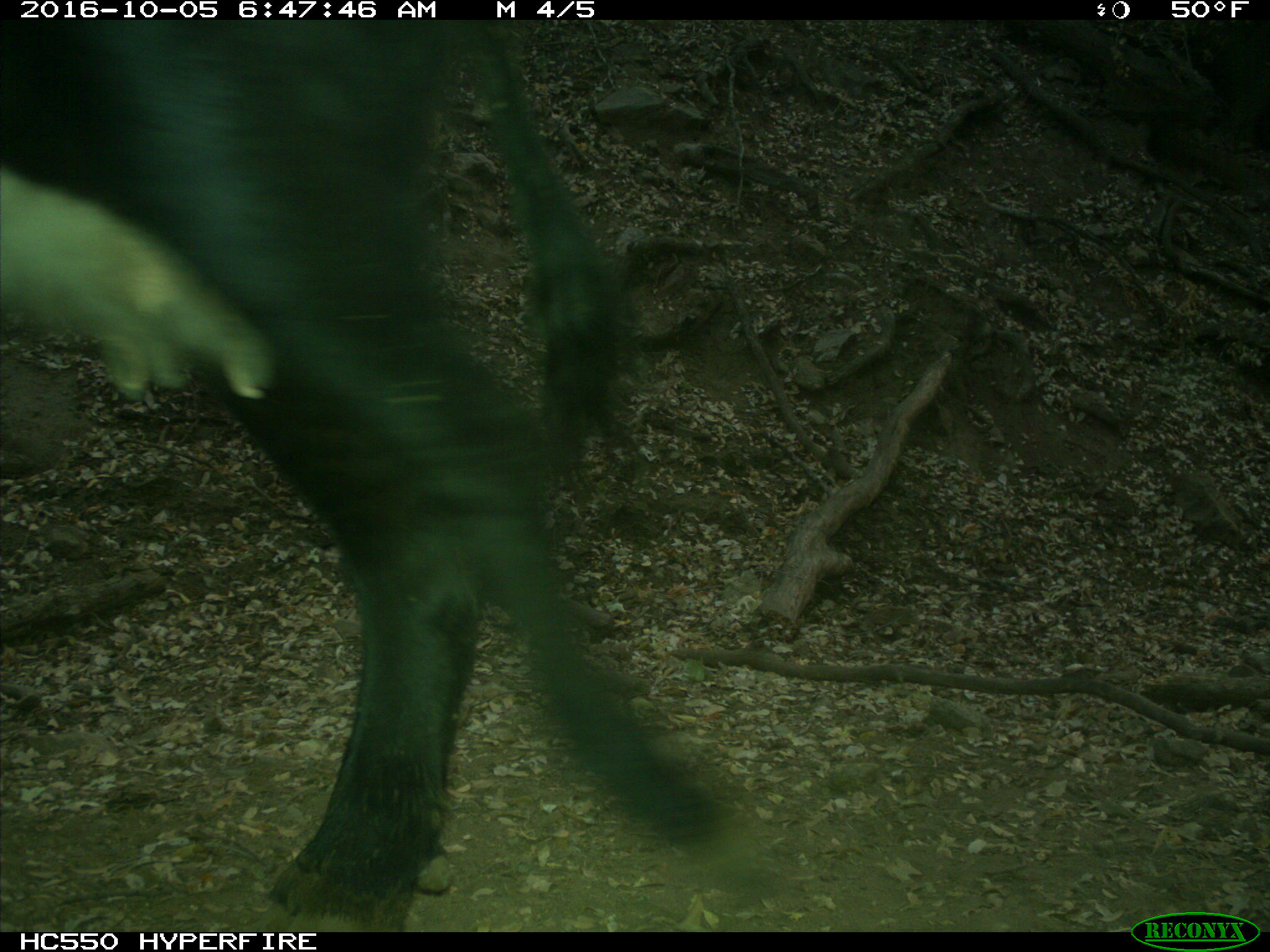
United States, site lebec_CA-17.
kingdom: Animalia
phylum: Chordata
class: Mammalia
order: Artiodactyla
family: Bovidae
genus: Bos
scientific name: Bos taurus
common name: domestic cow